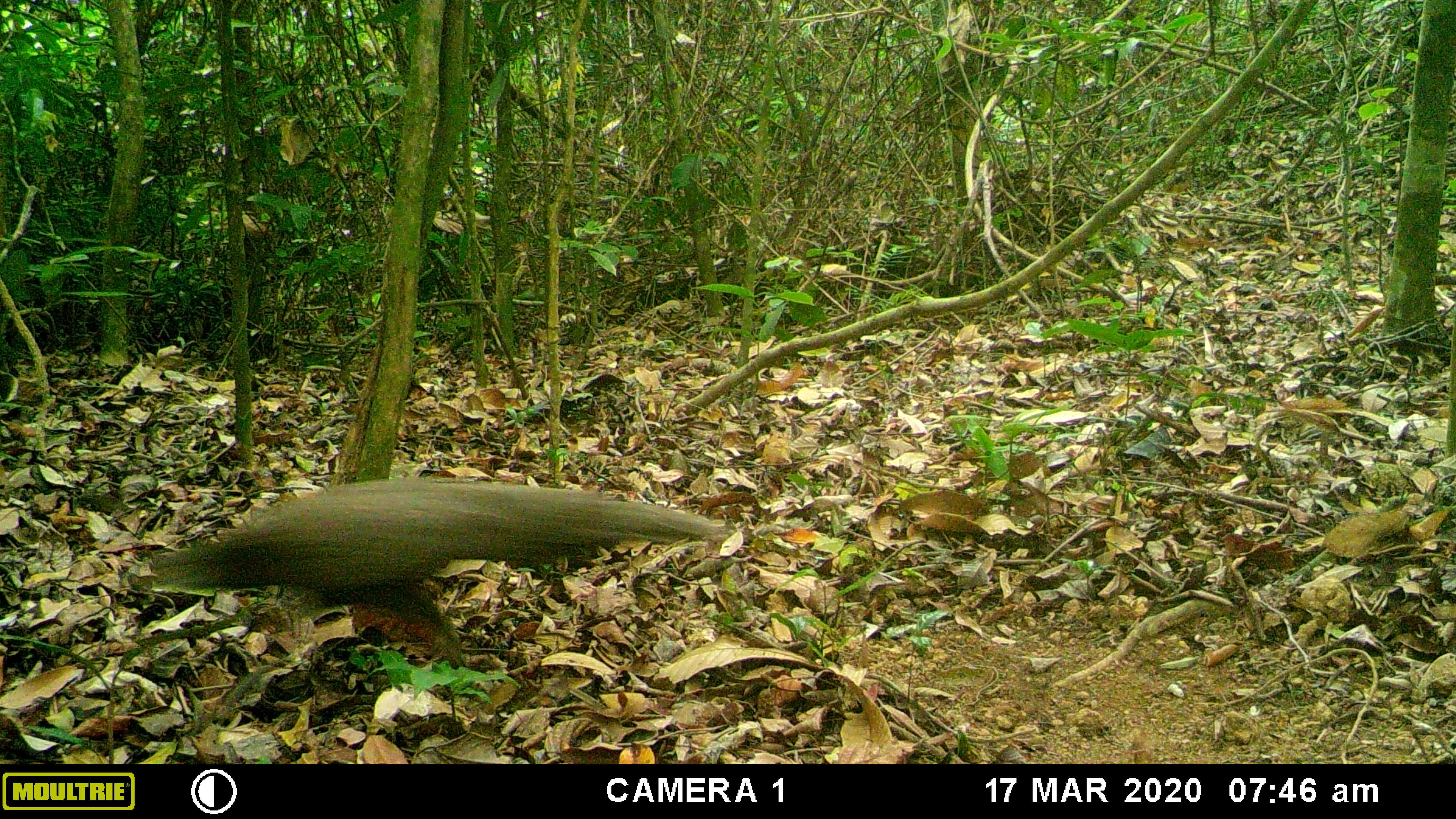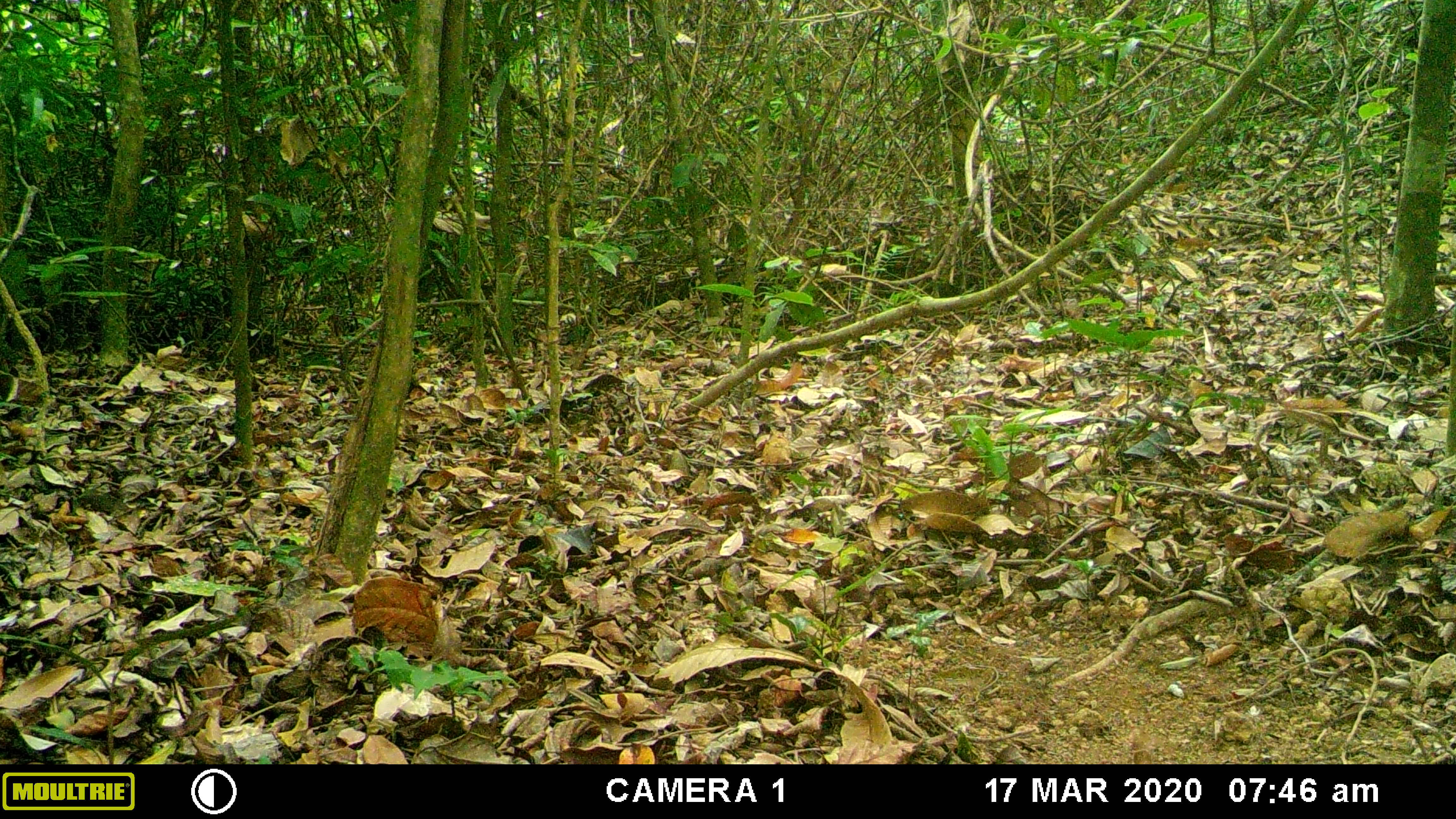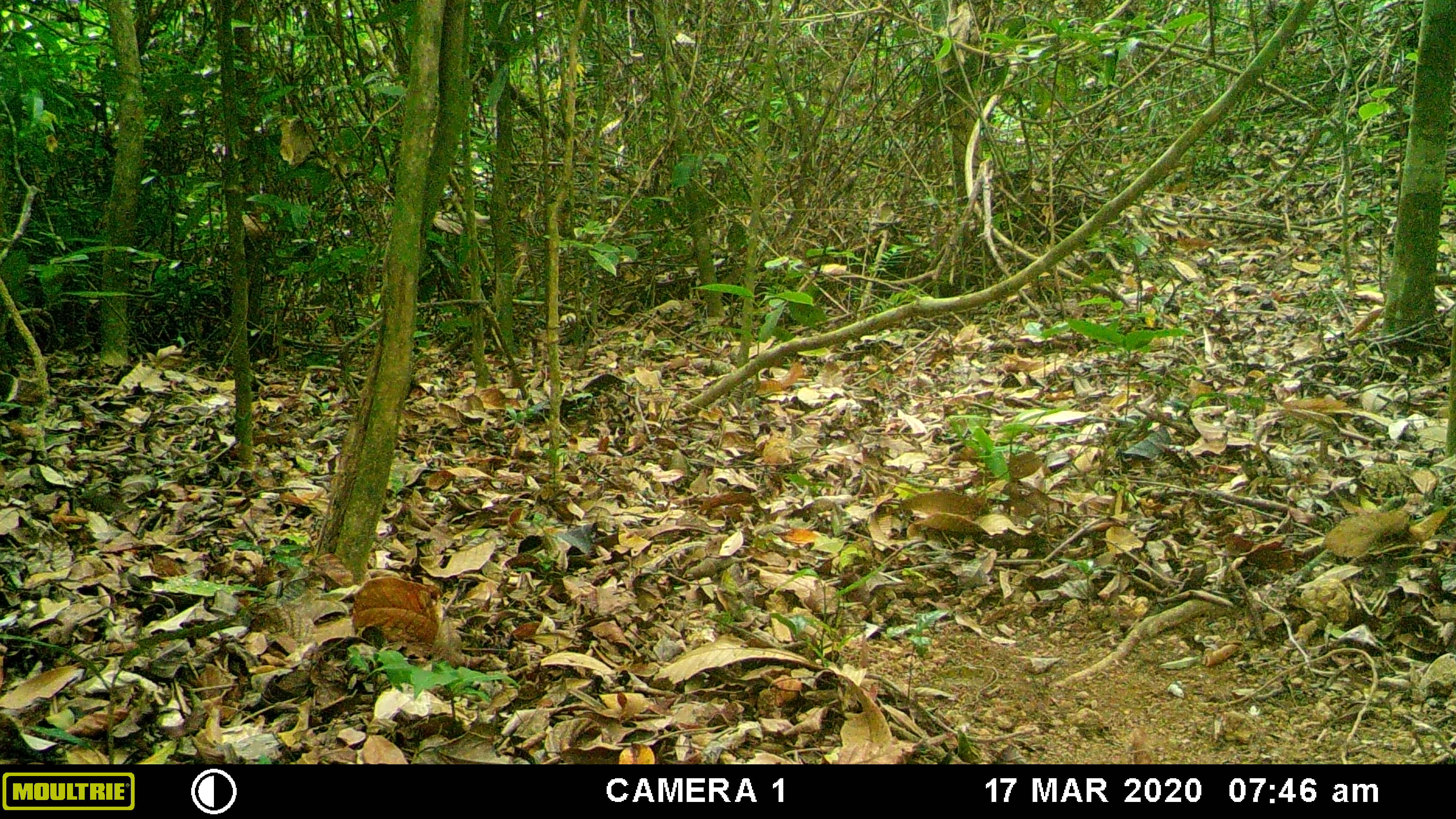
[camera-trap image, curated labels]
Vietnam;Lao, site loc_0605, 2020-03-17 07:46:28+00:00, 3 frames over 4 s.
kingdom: Animalia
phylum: Chordata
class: Aves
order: Galliformes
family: Phasianidae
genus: Polyplectron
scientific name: Polyplectron bicalcaratum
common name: gray peacock-pheasant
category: grey peacock pheasant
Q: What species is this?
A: Grey peacock pheasant (gray peacock-pheasant) (Polyplectron bicalcaratum).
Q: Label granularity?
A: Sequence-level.